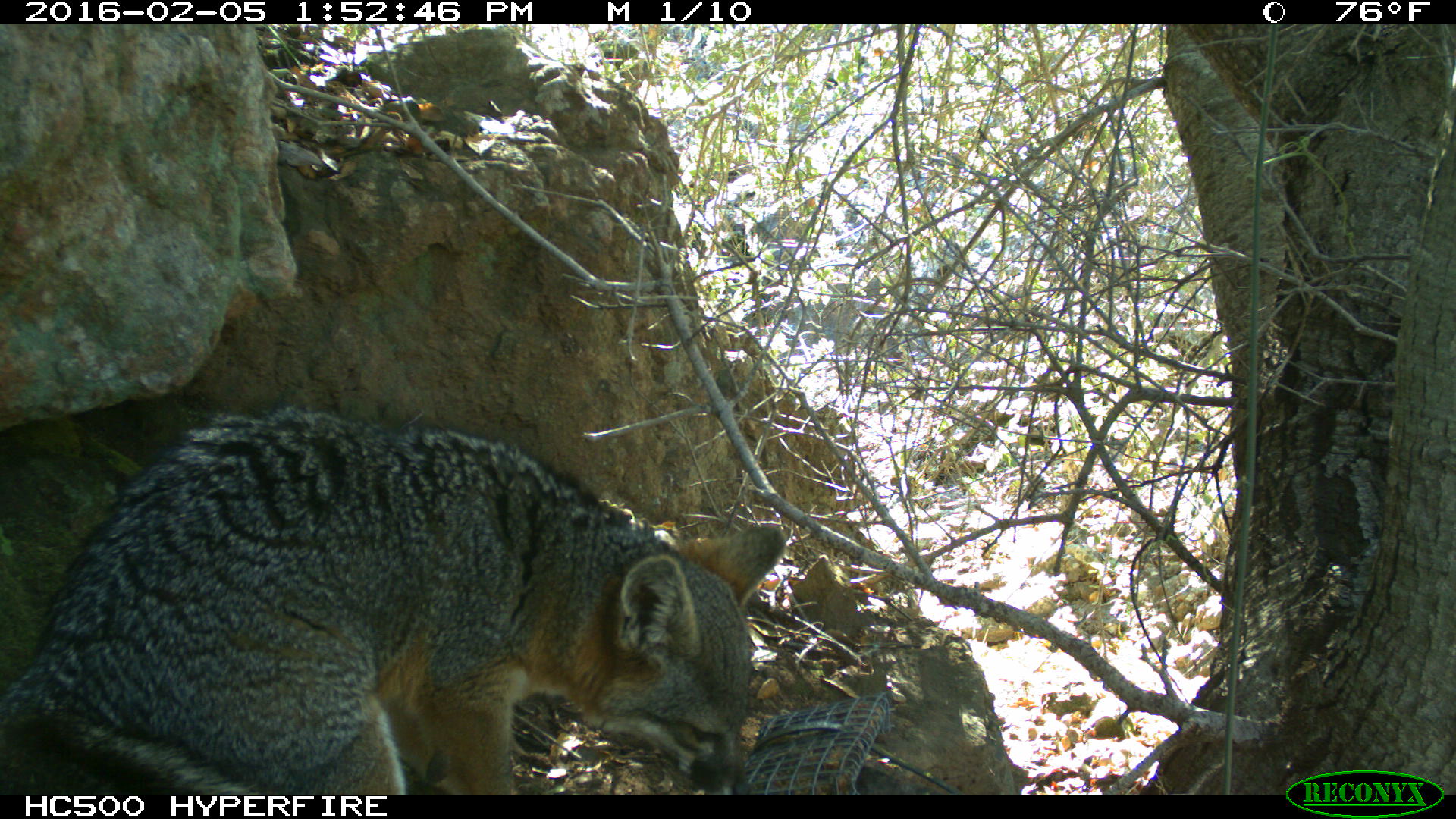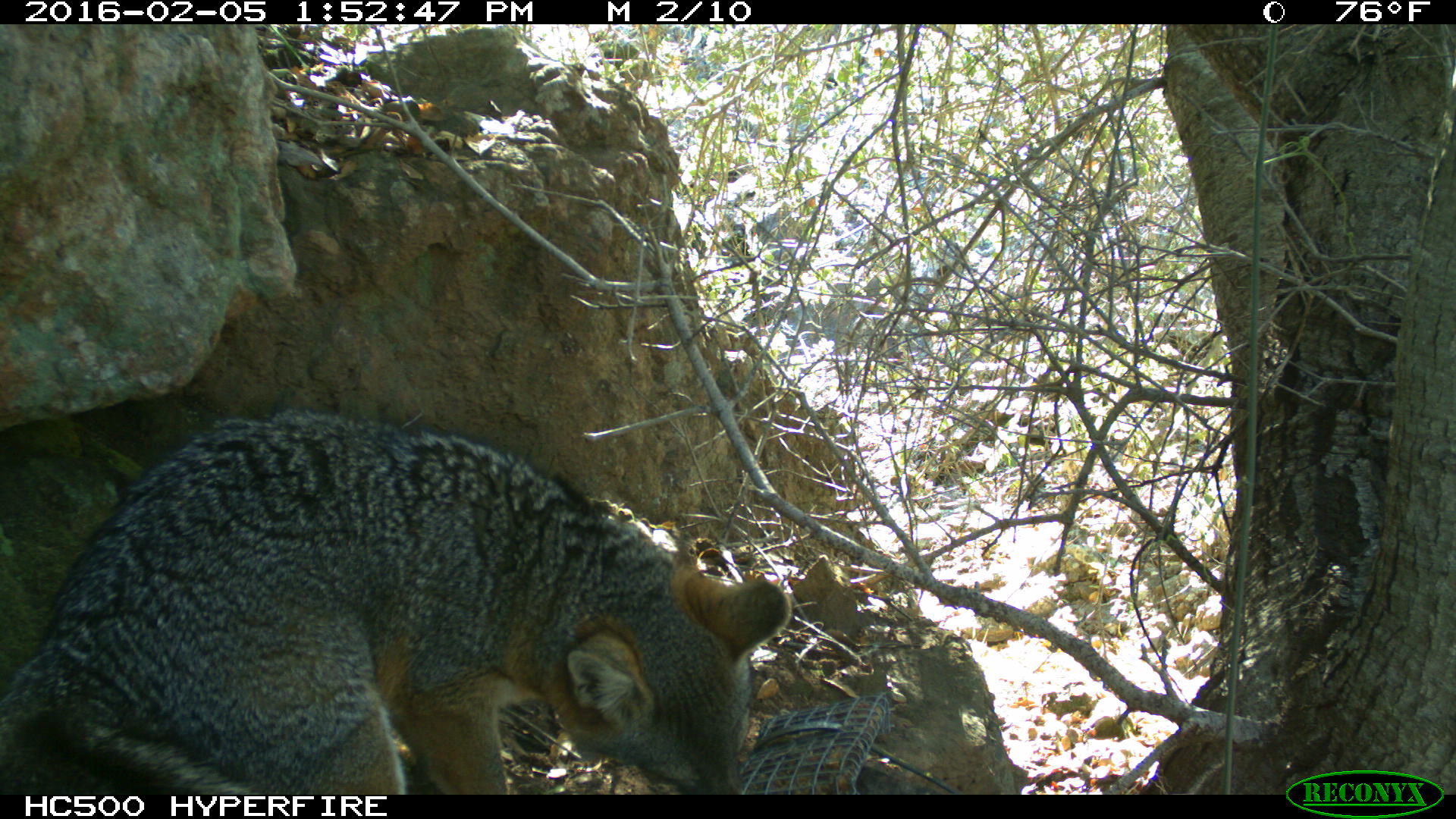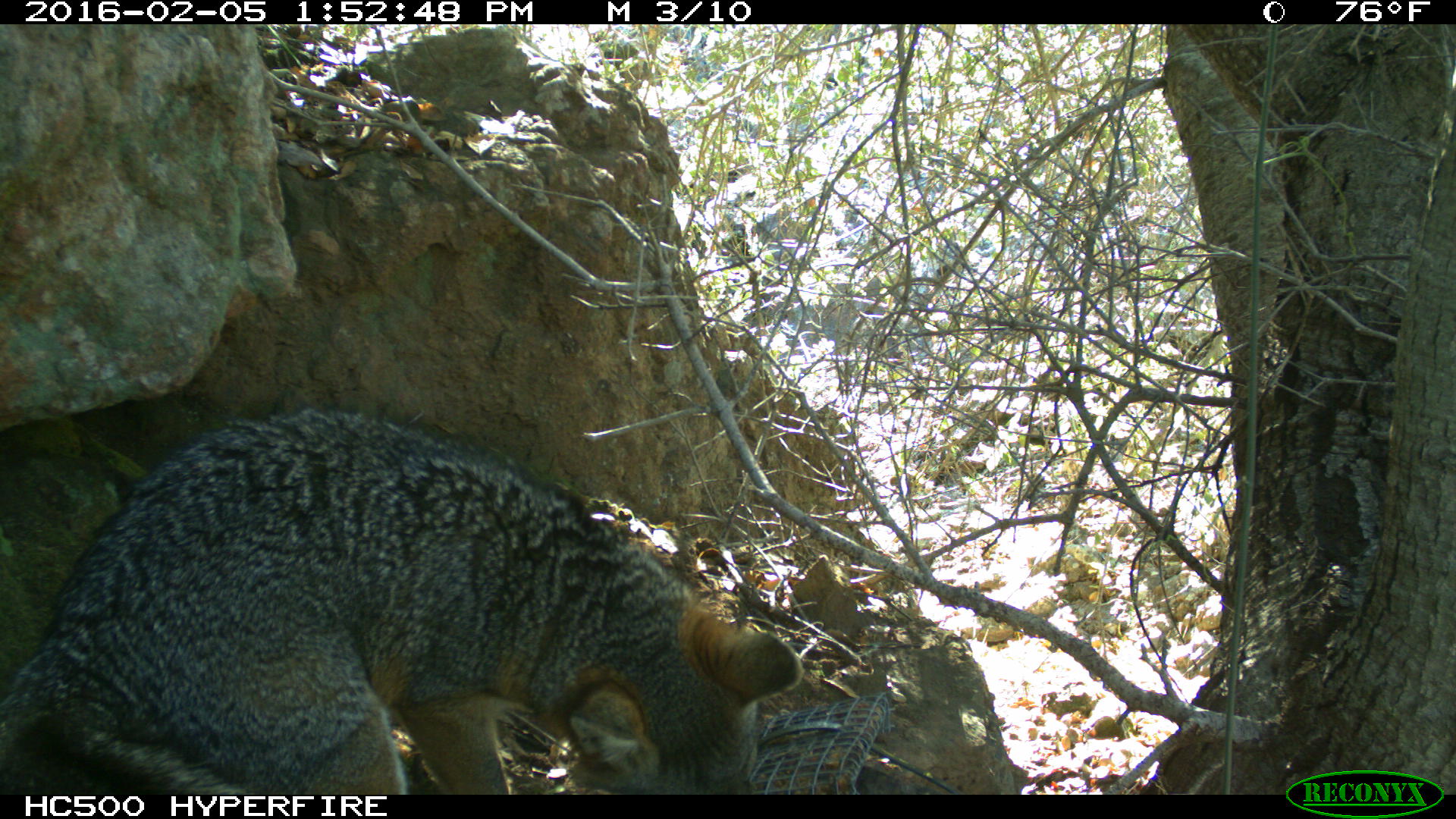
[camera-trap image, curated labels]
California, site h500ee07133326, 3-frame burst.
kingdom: Animalia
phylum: Chordata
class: Mammalia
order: Carnivora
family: Canidae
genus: Urocyon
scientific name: Urocyon littoralis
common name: island fox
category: fox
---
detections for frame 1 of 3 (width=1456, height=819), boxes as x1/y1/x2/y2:
fox: 0/402/785/793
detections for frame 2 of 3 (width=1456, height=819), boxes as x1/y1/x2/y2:
fox: 0/407/792/793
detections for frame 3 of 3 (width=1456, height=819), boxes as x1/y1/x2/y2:
fox: 0/410/802/795